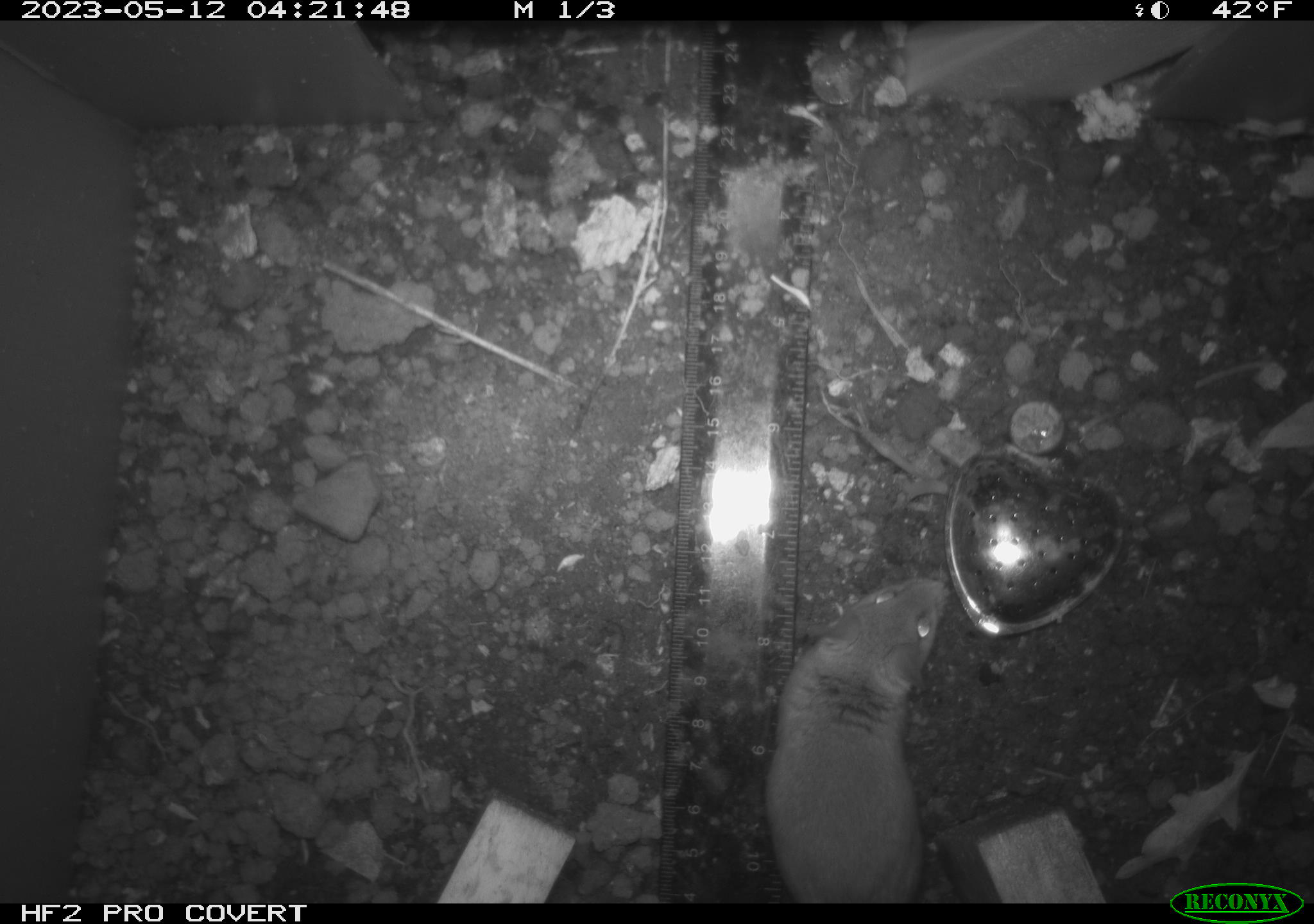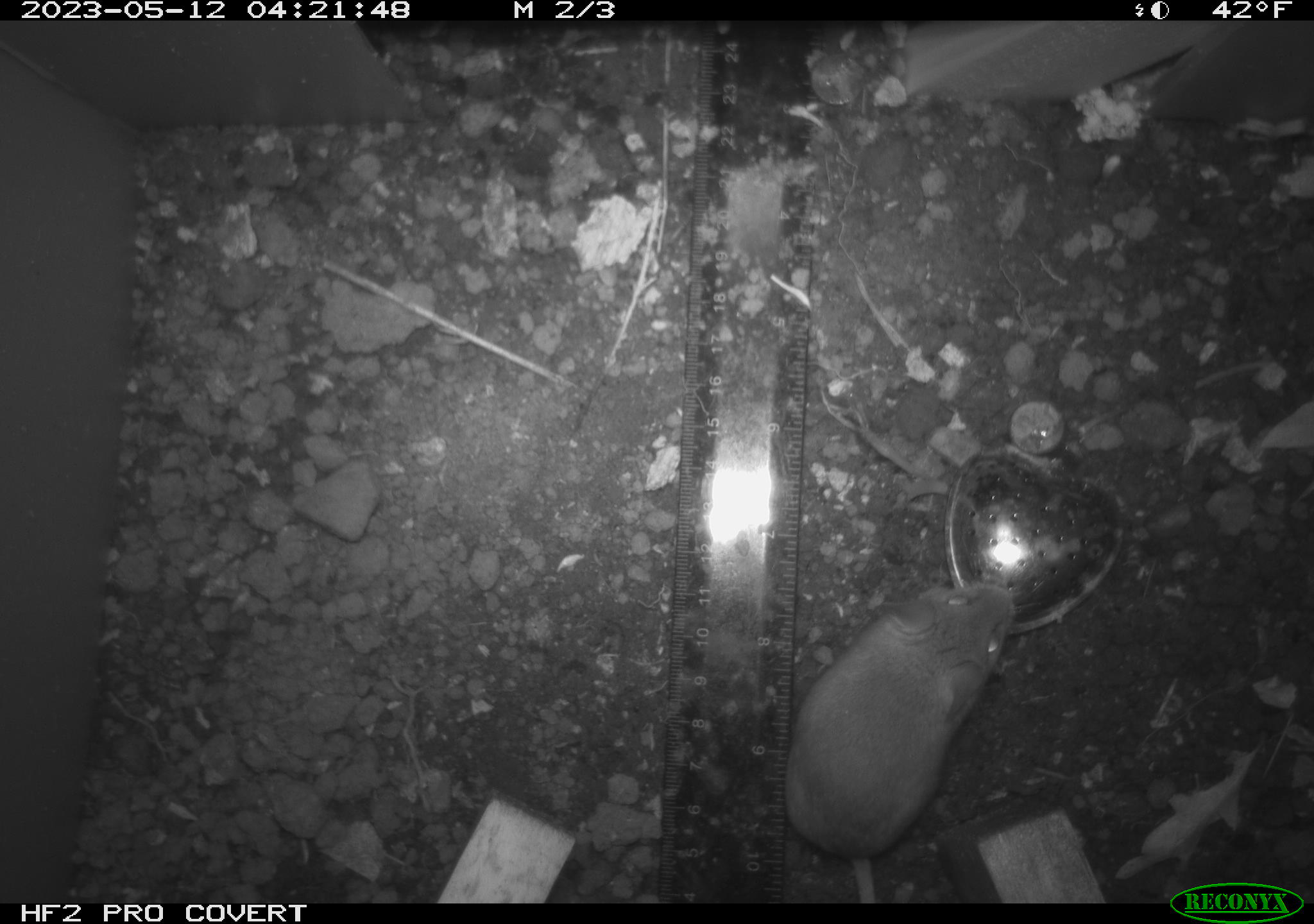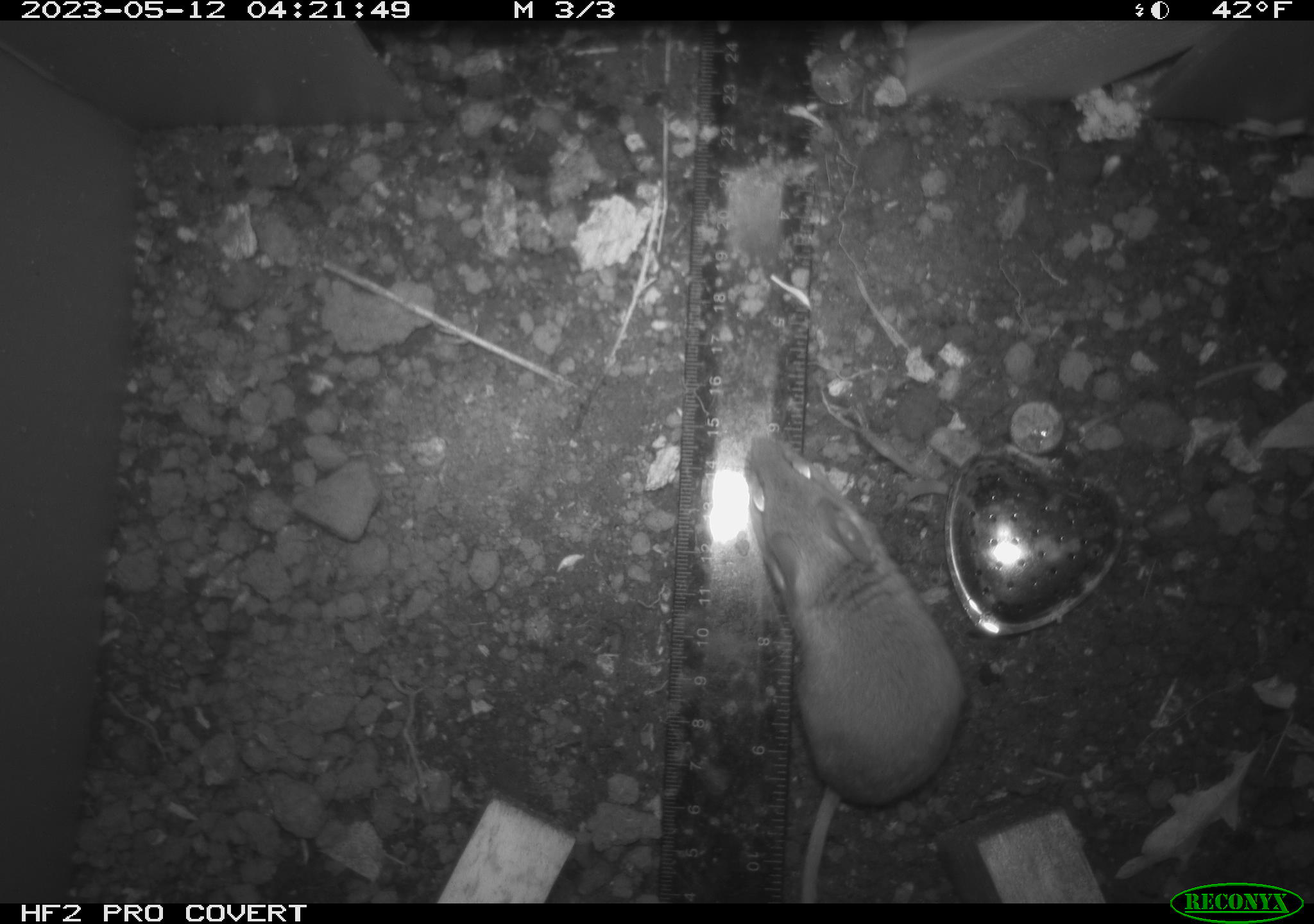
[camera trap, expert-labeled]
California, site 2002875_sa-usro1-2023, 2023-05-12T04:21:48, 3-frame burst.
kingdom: Animalia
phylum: Chordata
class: Mammalia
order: Rodentia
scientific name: Rodentia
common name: mouse species